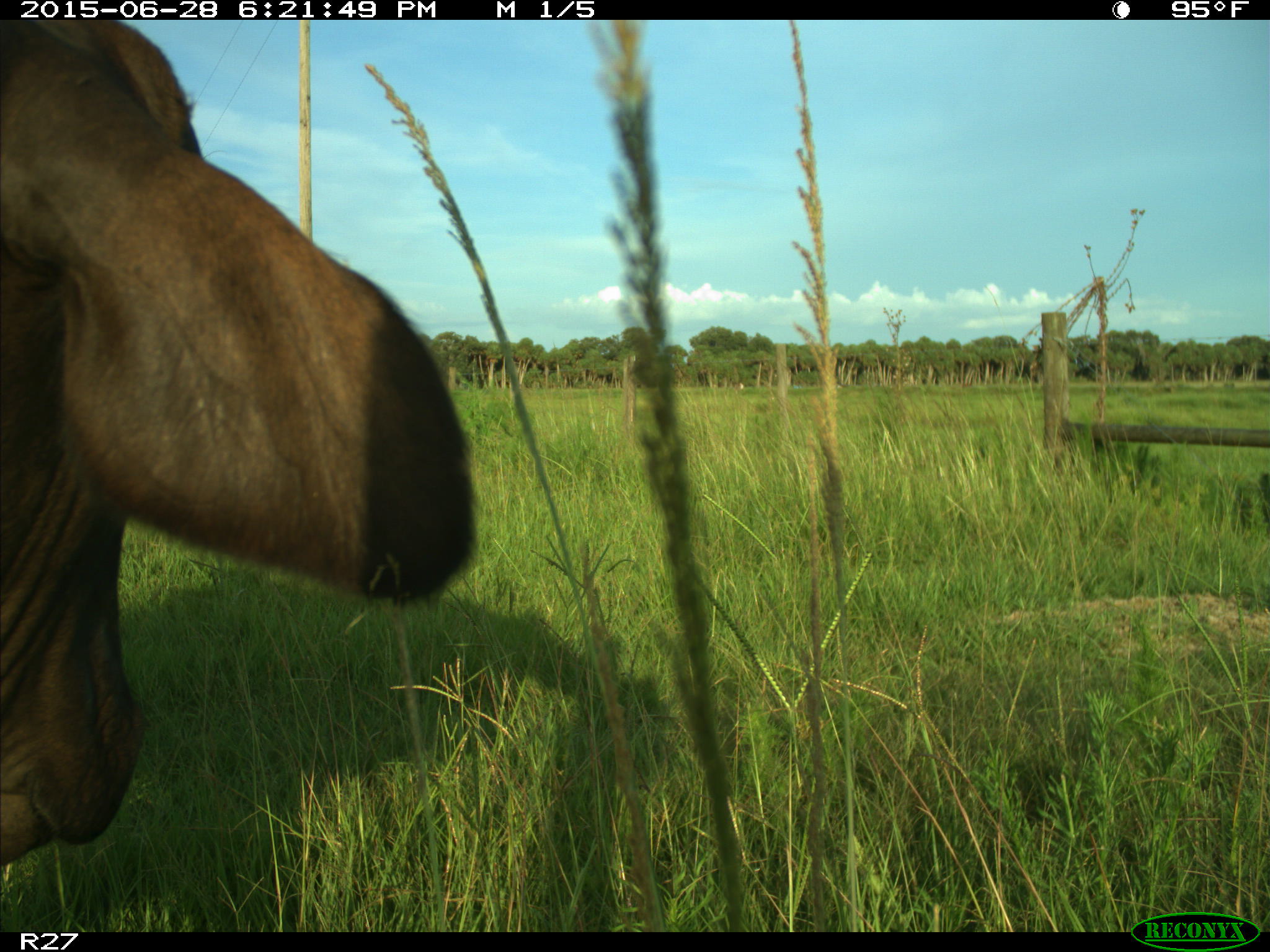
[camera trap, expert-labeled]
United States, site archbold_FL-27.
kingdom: Animalia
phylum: Chordata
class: Mammalia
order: Artiodactyla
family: Bovidae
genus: Bos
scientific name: Bos taurus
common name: domestic cow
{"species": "Bos taurus (domestic cow)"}